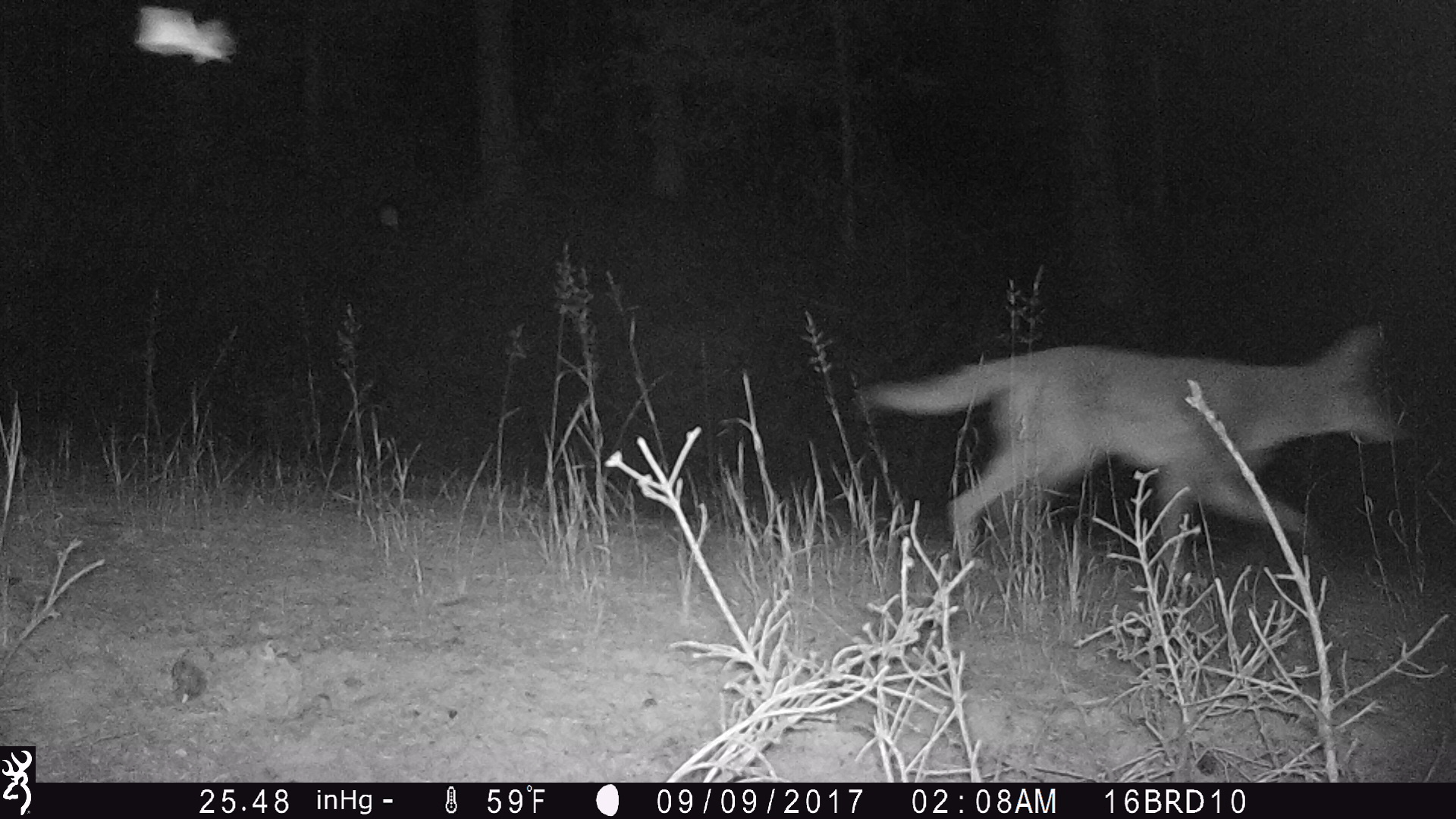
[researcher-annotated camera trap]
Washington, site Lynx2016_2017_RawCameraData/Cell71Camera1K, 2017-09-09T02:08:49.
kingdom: Animalia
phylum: Chordata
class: Mammalia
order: Carnivora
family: Canidae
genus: Canis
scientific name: Canis latrans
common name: coyote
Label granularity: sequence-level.